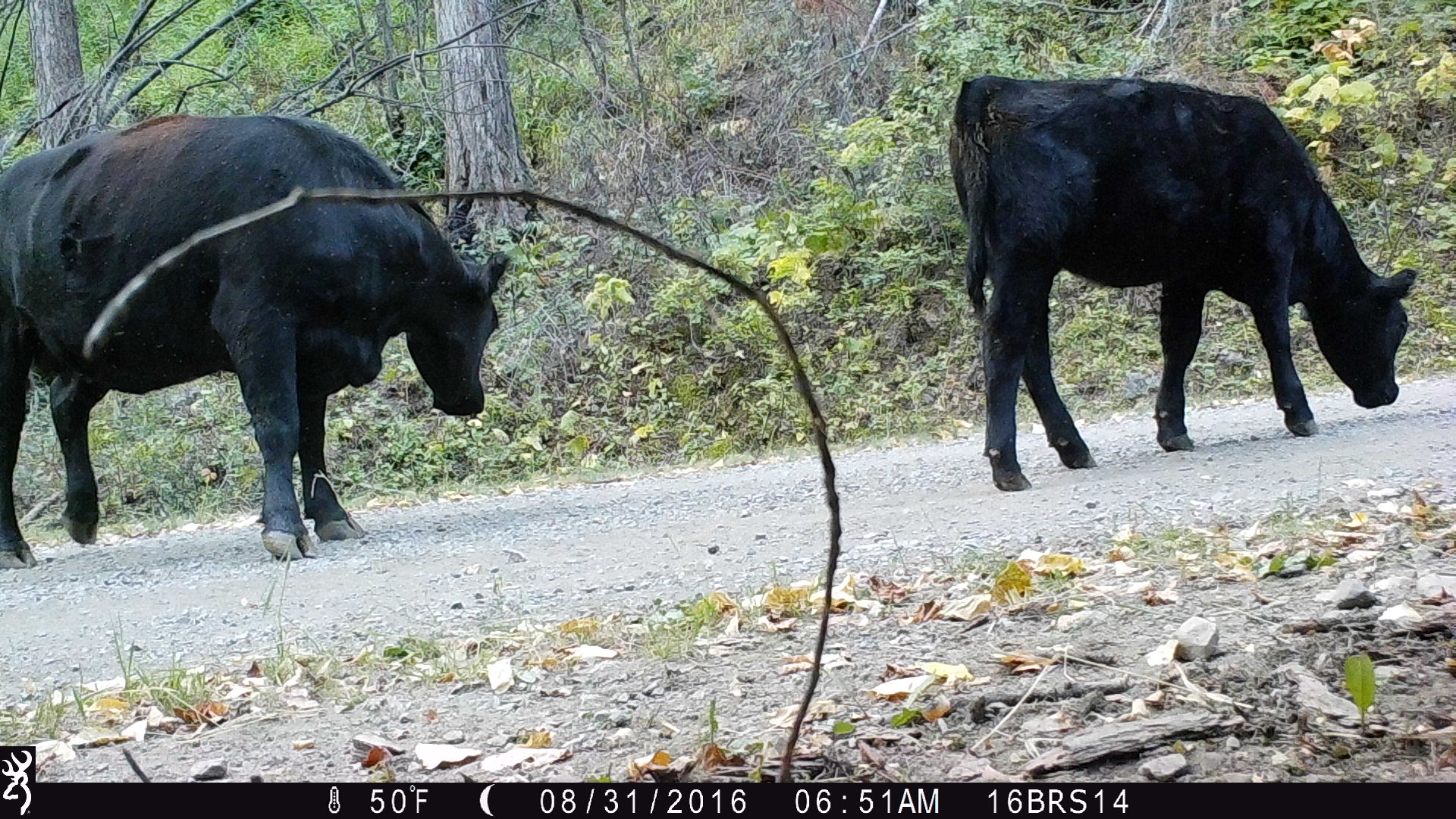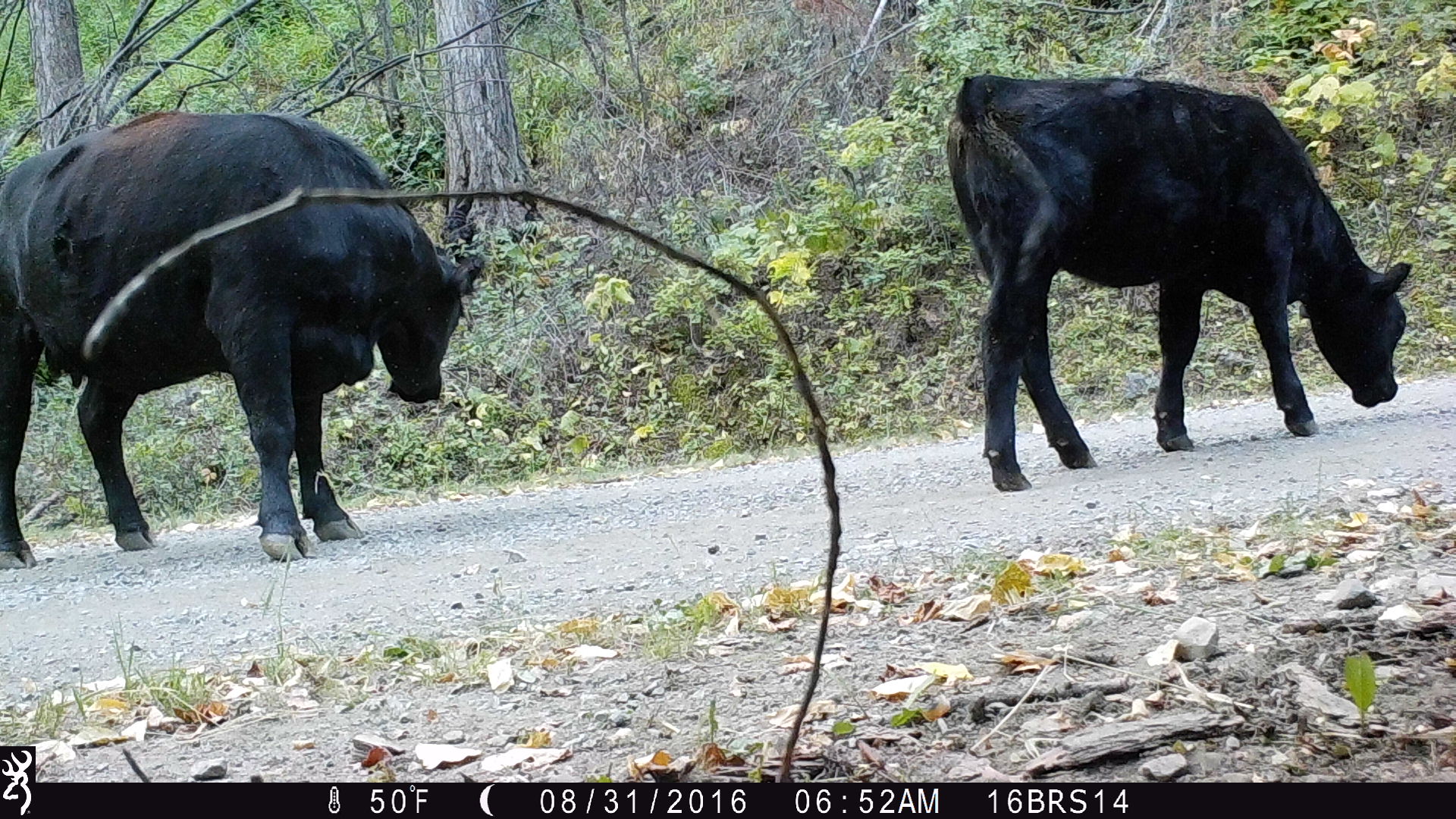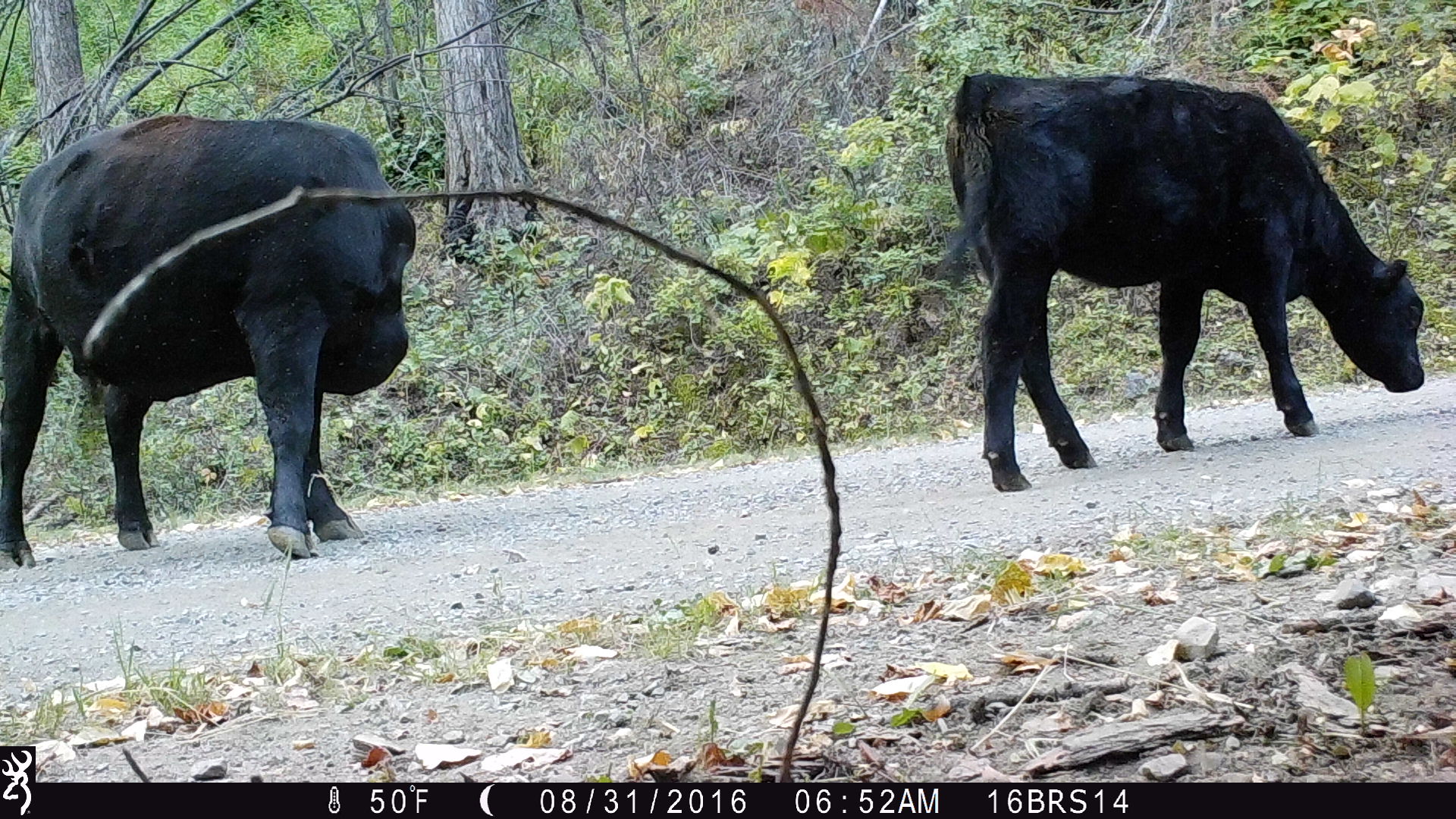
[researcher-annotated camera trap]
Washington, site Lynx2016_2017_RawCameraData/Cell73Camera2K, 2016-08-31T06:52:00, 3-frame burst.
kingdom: Animalia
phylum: Chordata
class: Mammalia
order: Artiodactyla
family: Bovidae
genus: Bos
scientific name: Bos taurus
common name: domestic cattle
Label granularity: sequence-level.